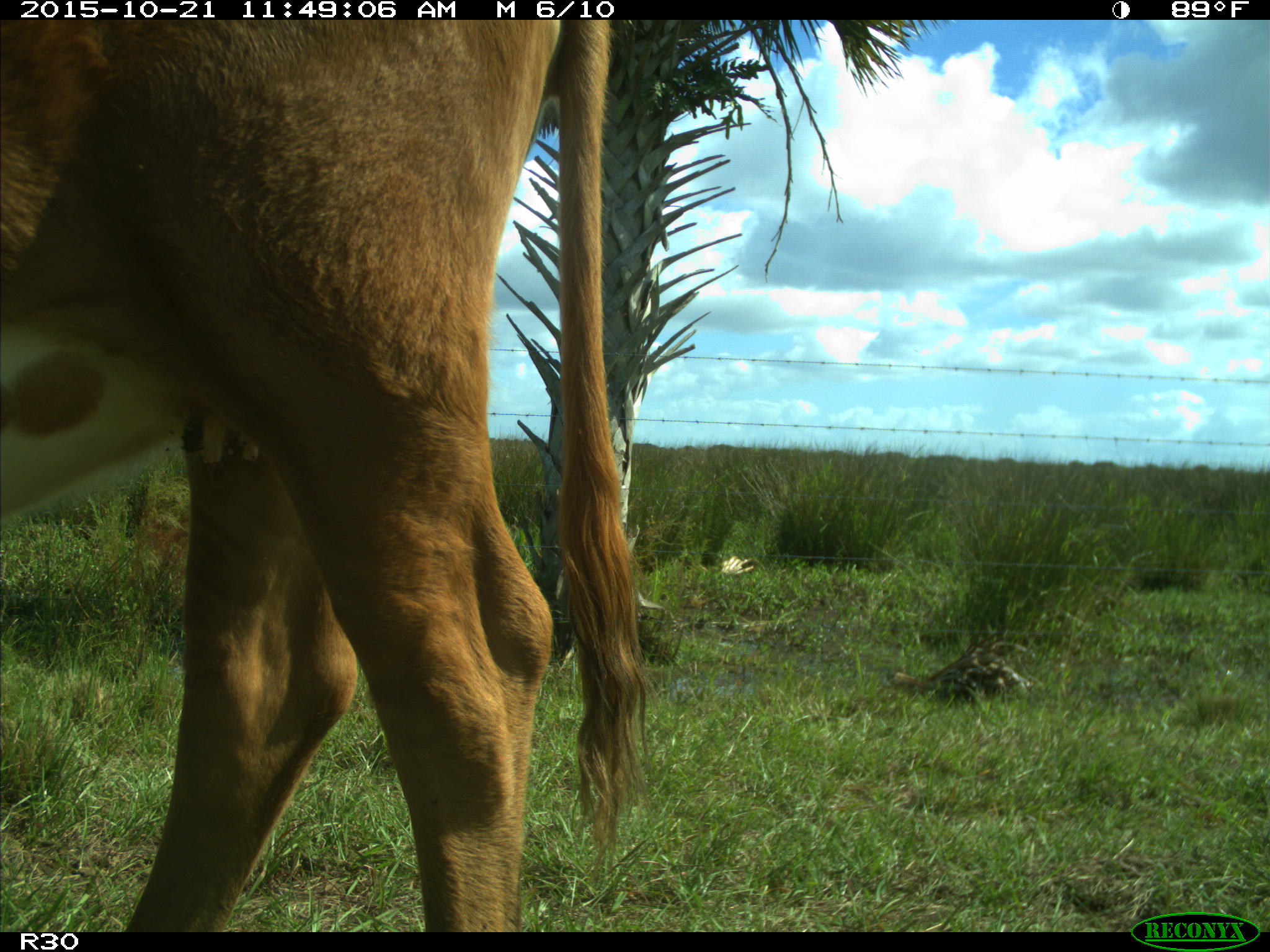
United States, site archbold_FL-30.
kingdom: Animalia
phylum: Chordata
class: Mammalia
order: Artiodactyla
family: Bovidae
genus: Bos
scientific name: Bos taurus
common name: domestic cow